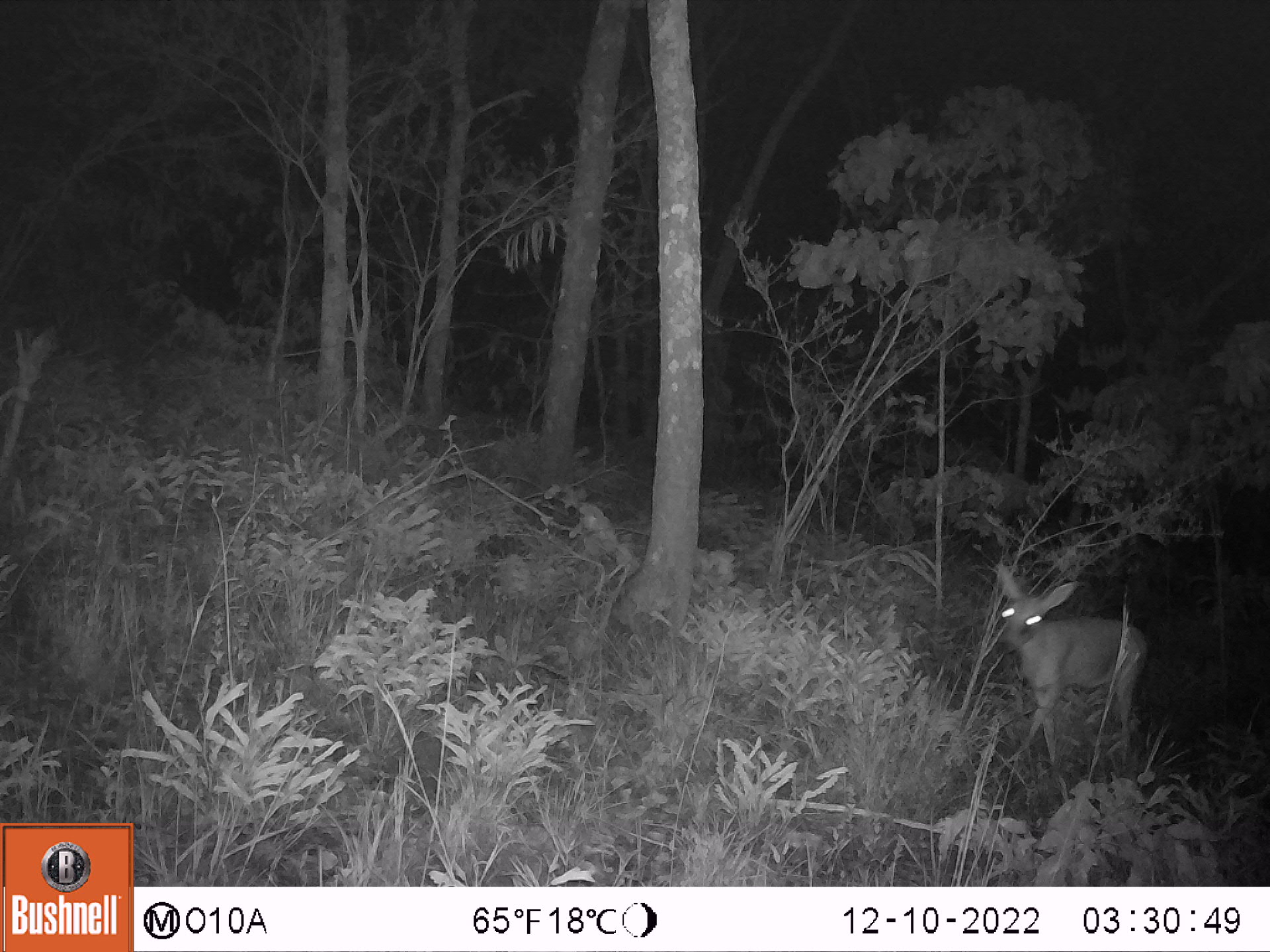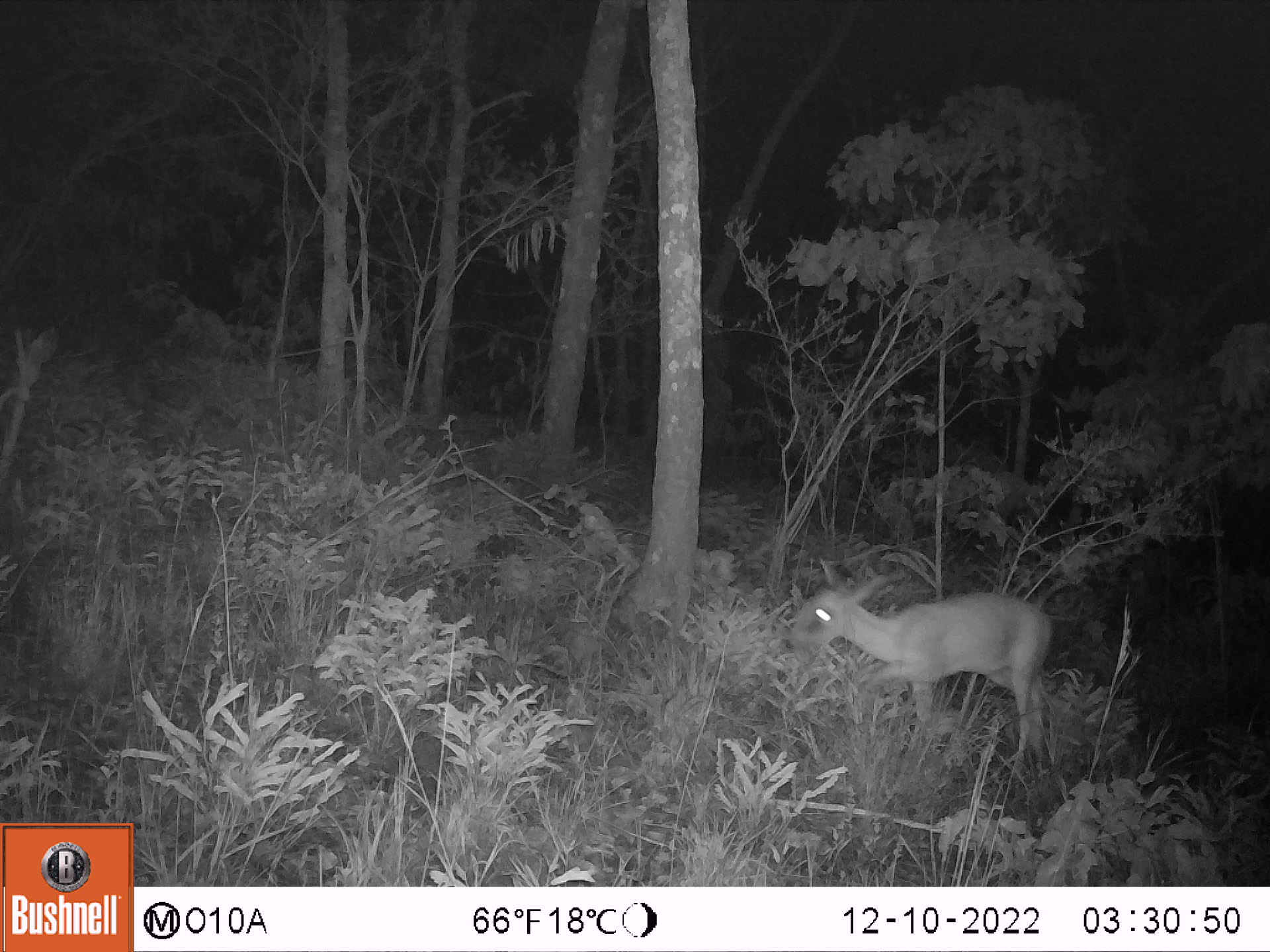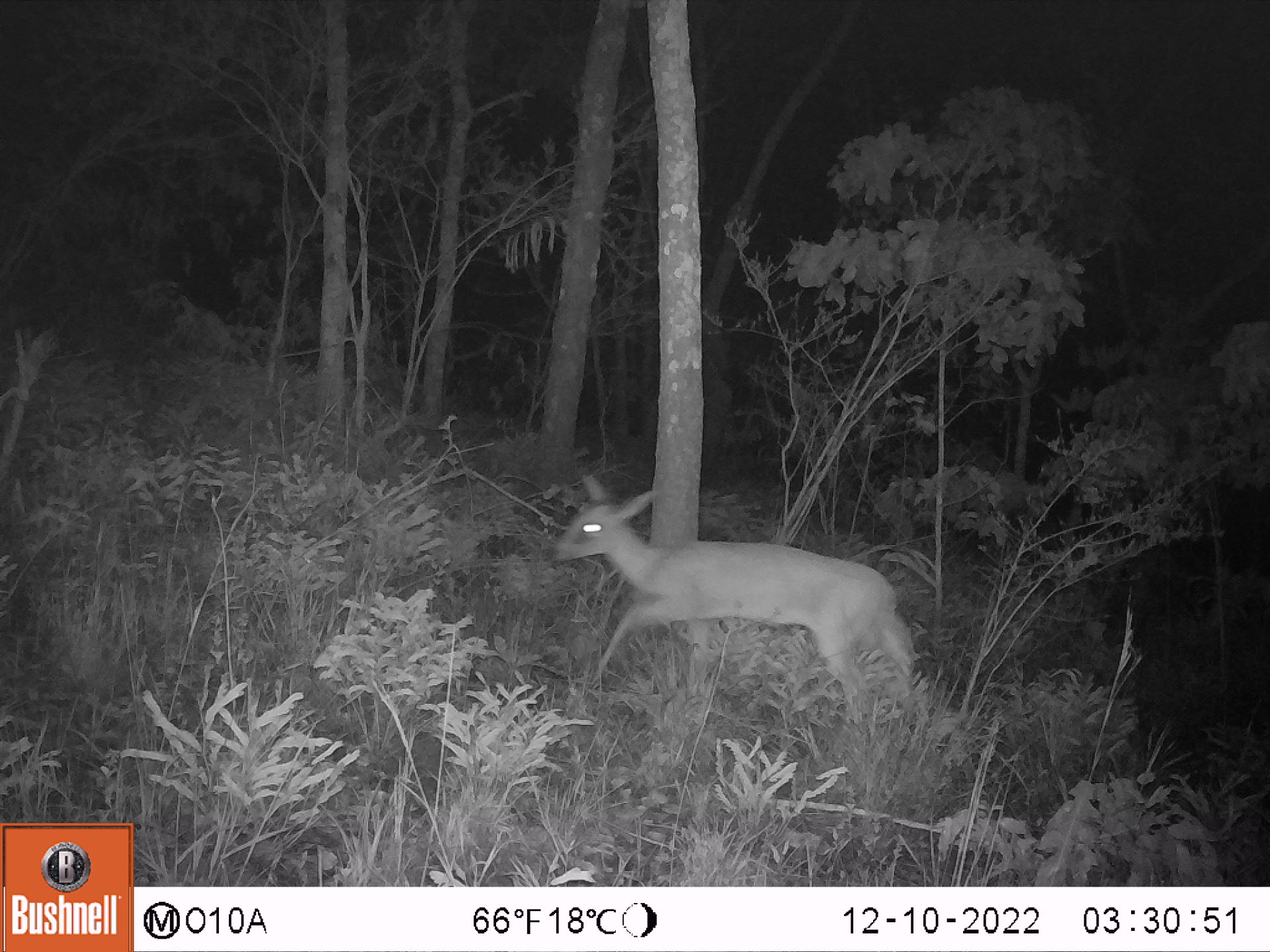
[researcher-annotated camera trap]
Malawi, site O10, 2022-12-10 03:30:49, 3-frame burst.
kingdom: Animalia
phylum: Chordata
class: Mammalia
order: Artiodactyla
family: Bovidae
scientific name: Antilopinae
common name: small antelope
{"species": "small antelope (Antilopinae)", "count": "1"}